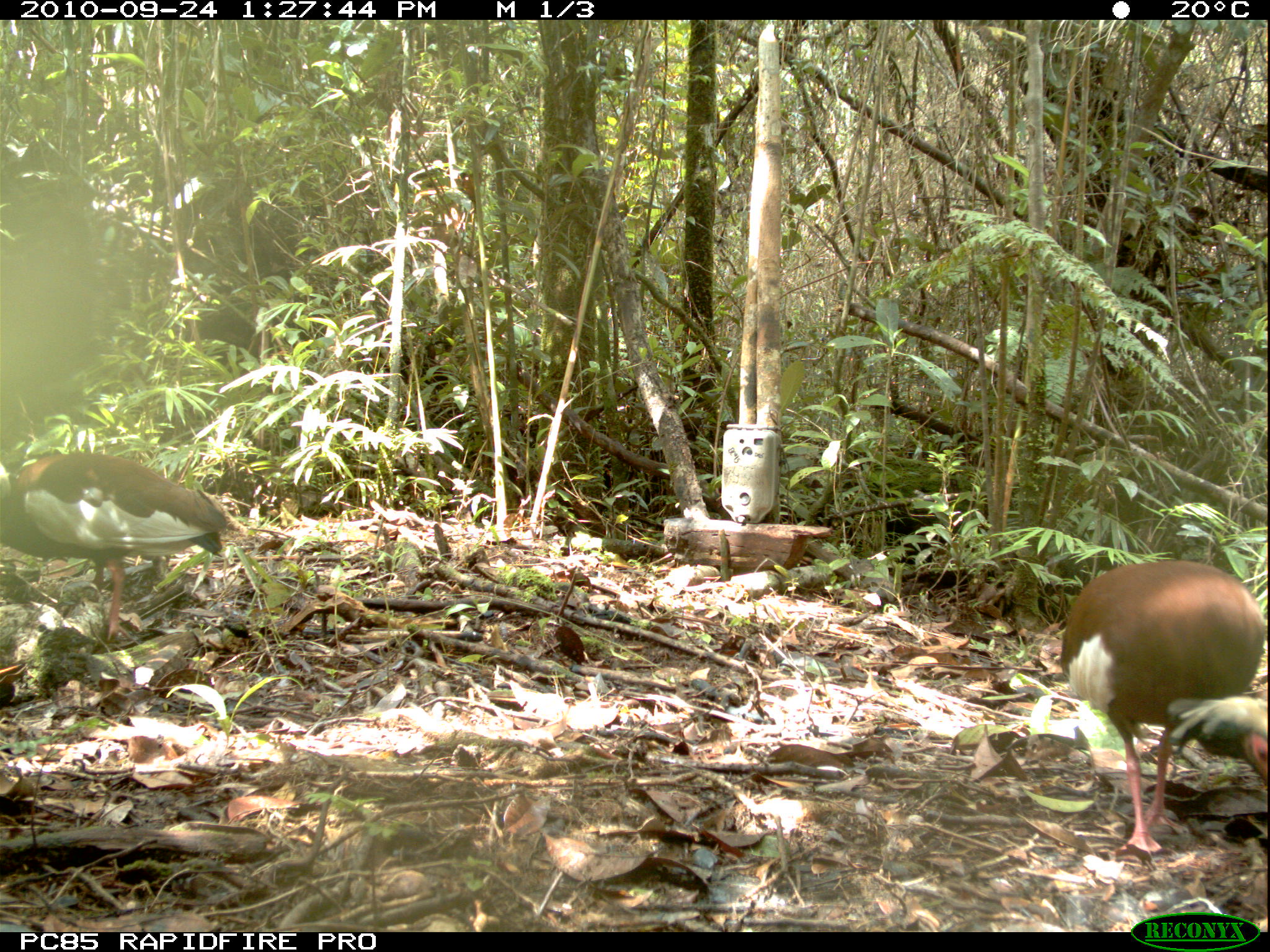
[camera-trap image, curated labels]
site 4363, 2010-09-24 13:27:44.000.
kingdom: Animalia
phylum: Chordata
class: Aves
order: Pelecaniformes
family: Threskiornithidae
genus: Lophotibis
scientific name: Lophotibis cristata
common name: madagascar ibis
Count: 1.